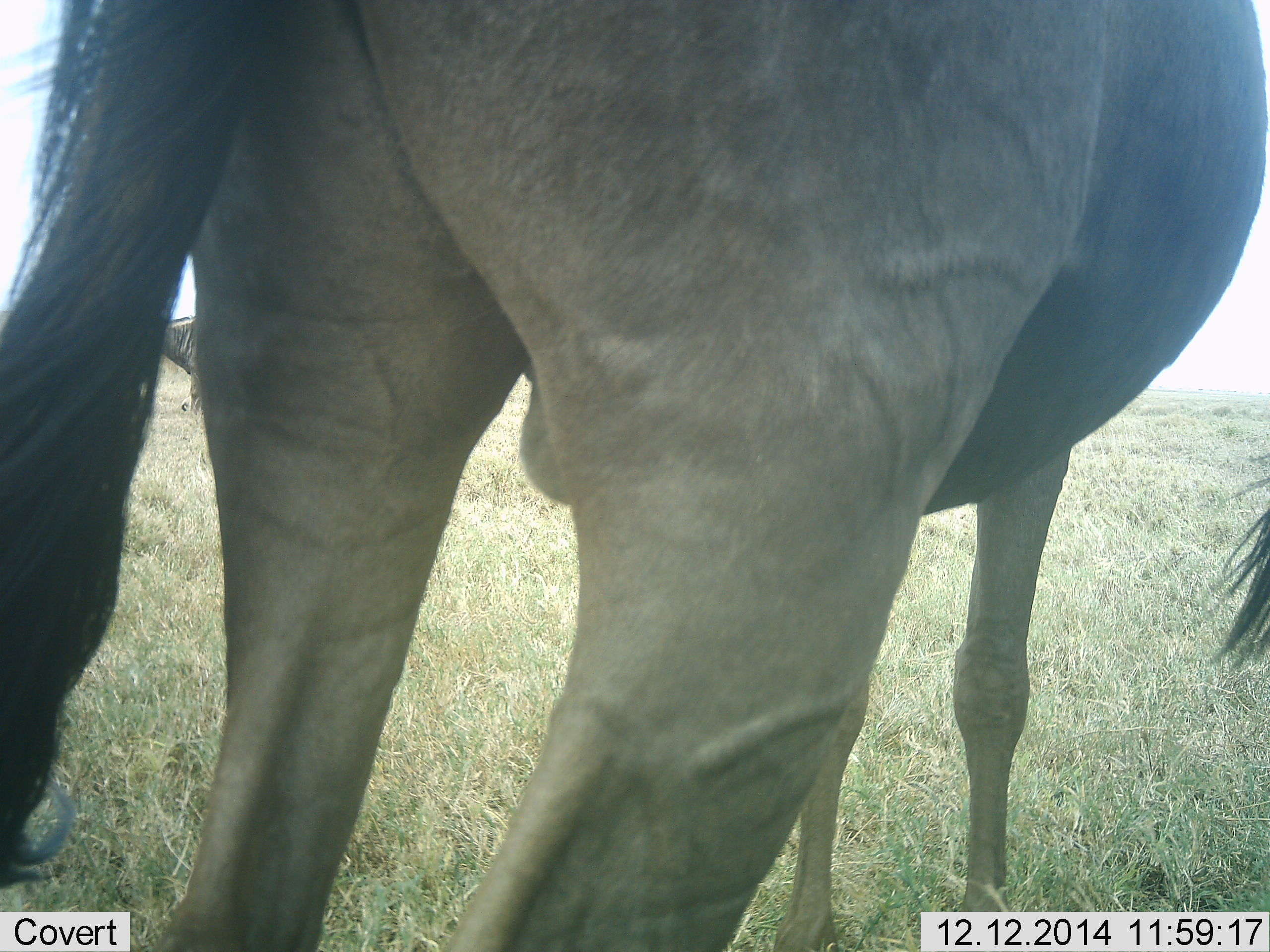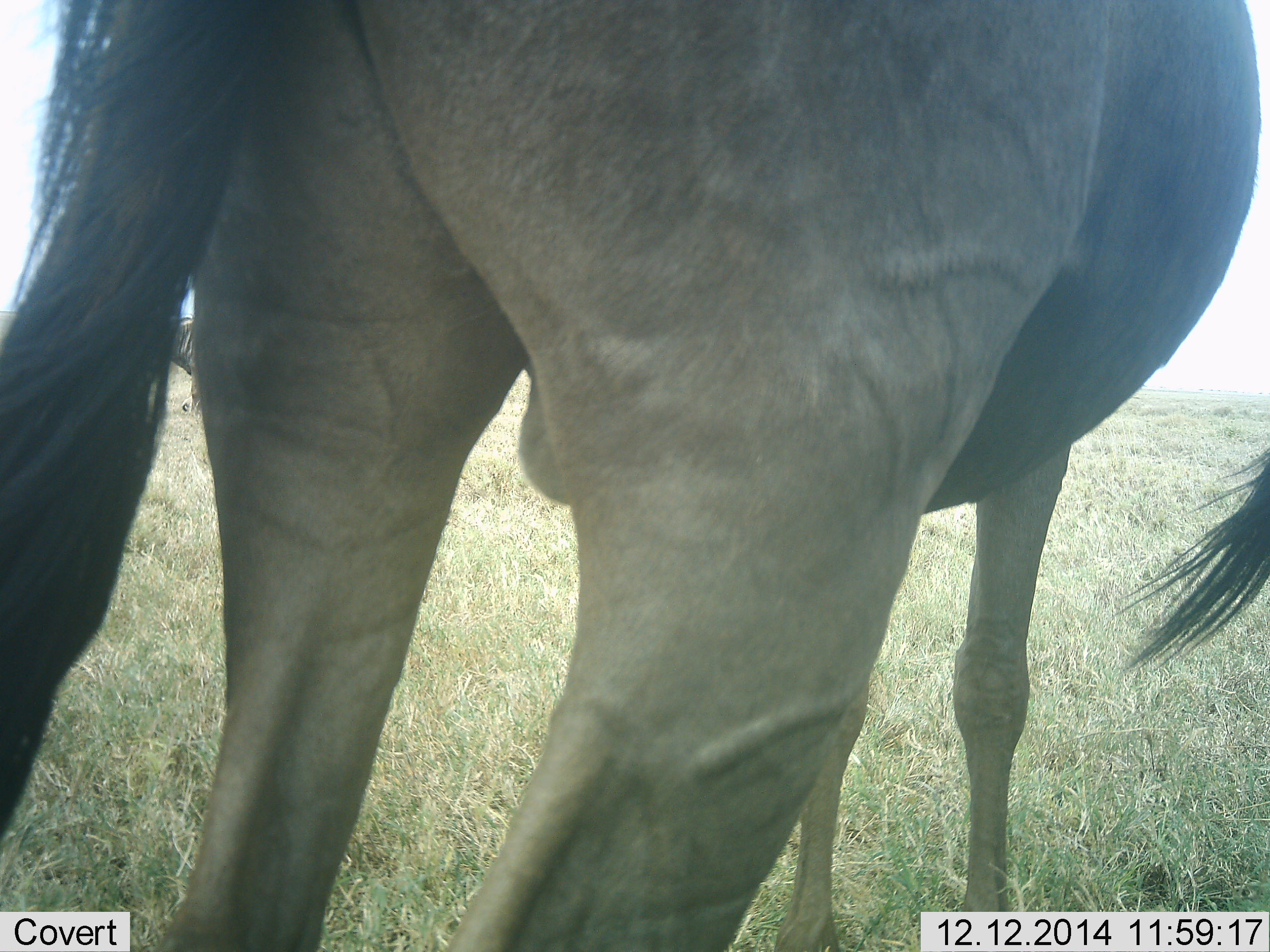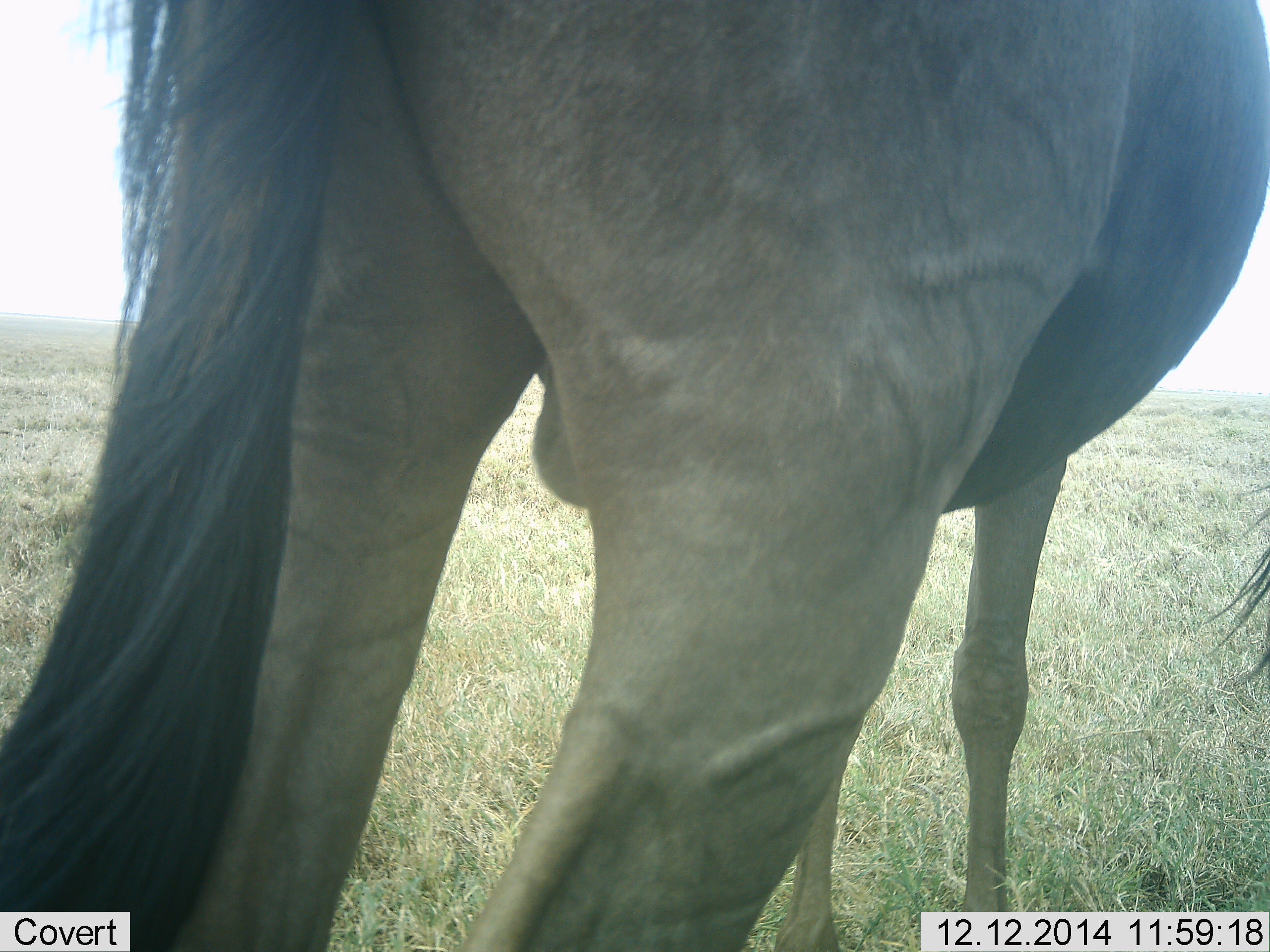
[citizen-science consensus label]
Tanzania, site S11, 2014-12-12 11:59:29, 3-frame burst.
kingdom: Animalia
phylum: Chordata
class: Mammalia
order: Artiodactyla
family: Bovidae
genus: Connochaetes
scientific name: Connochaetes taurinus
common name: blue wildebeest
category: wildebeest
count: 2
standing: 90%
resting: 0%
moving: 0%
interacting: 0%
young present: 0%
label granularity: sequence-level